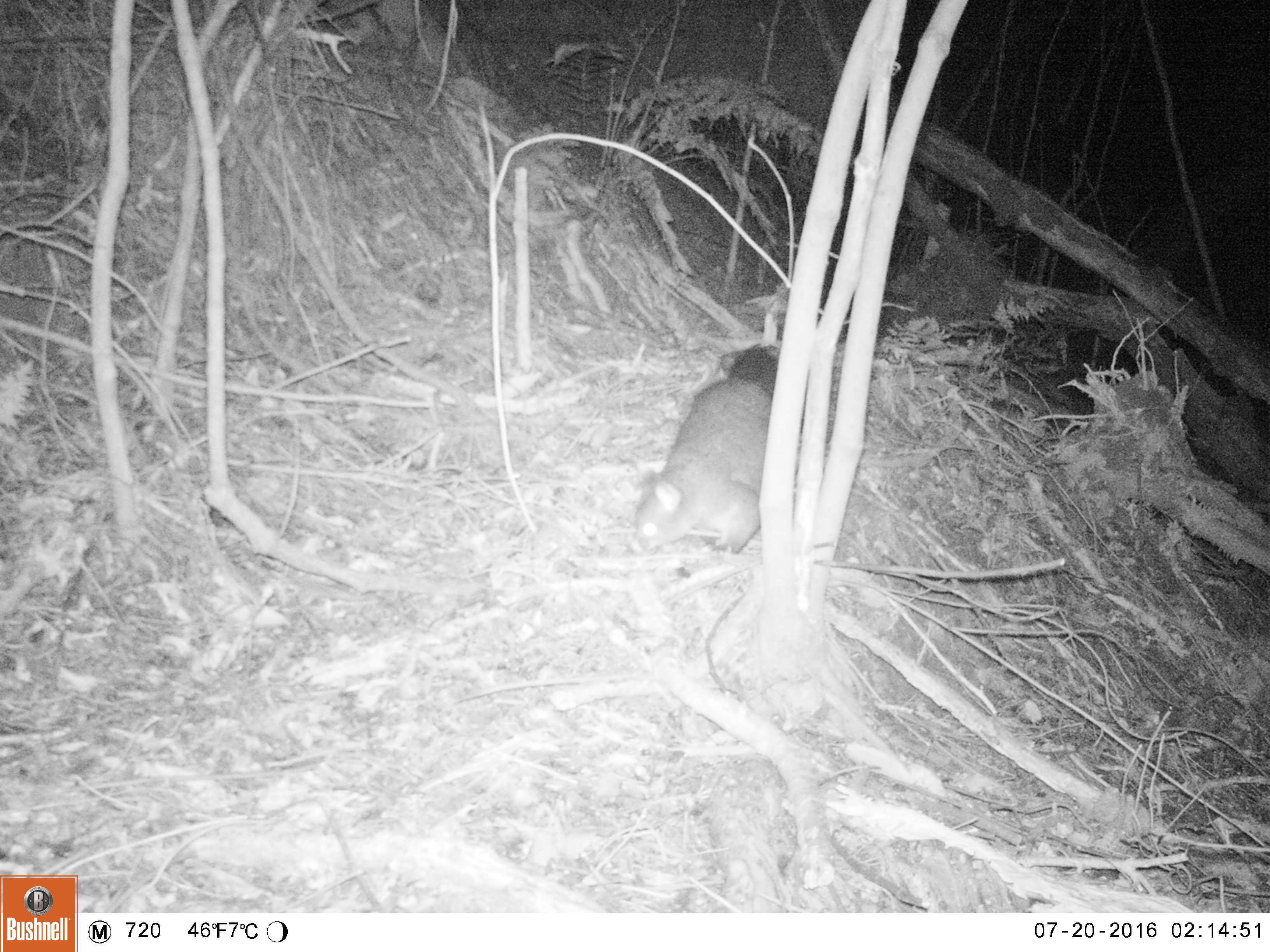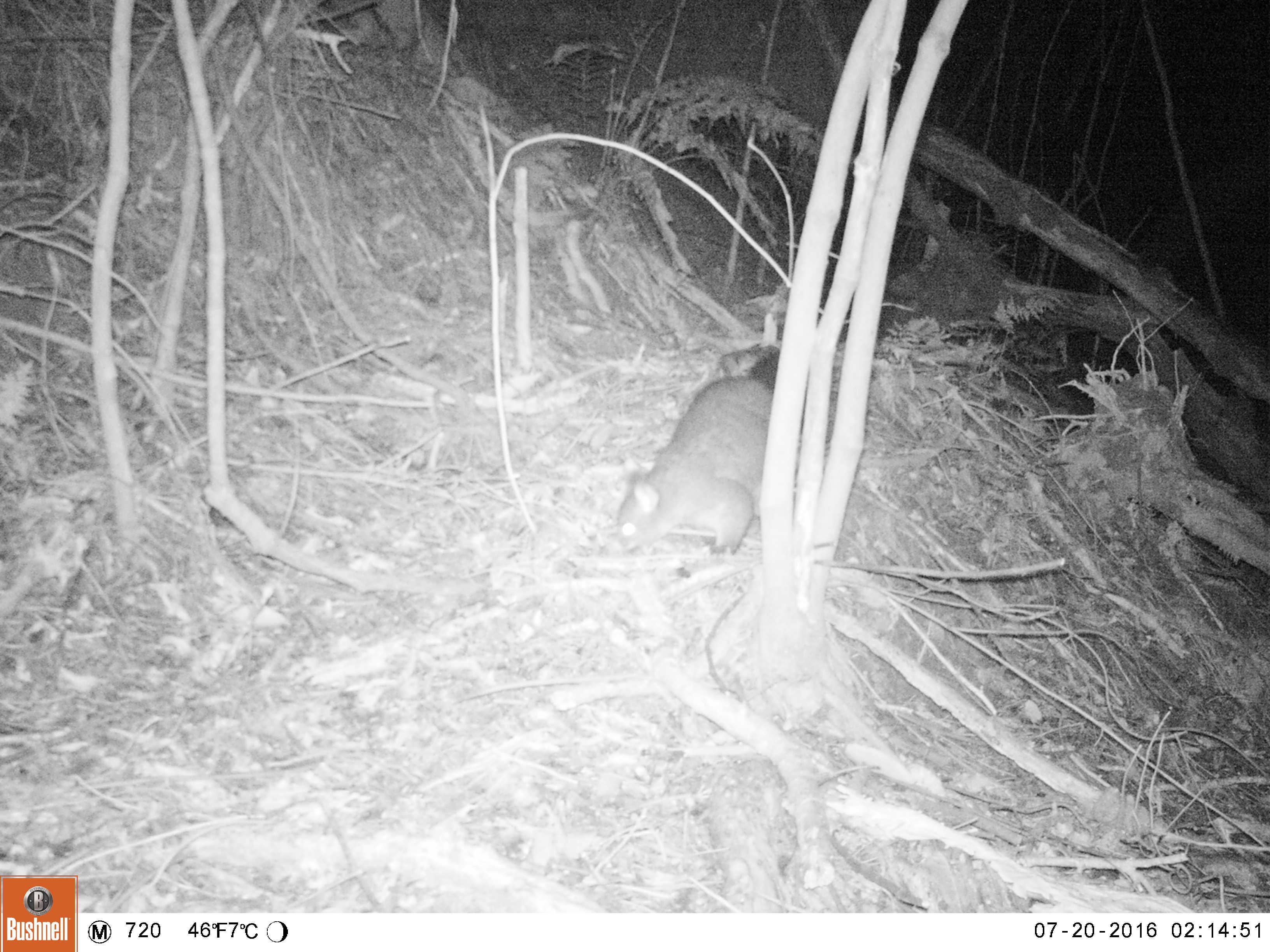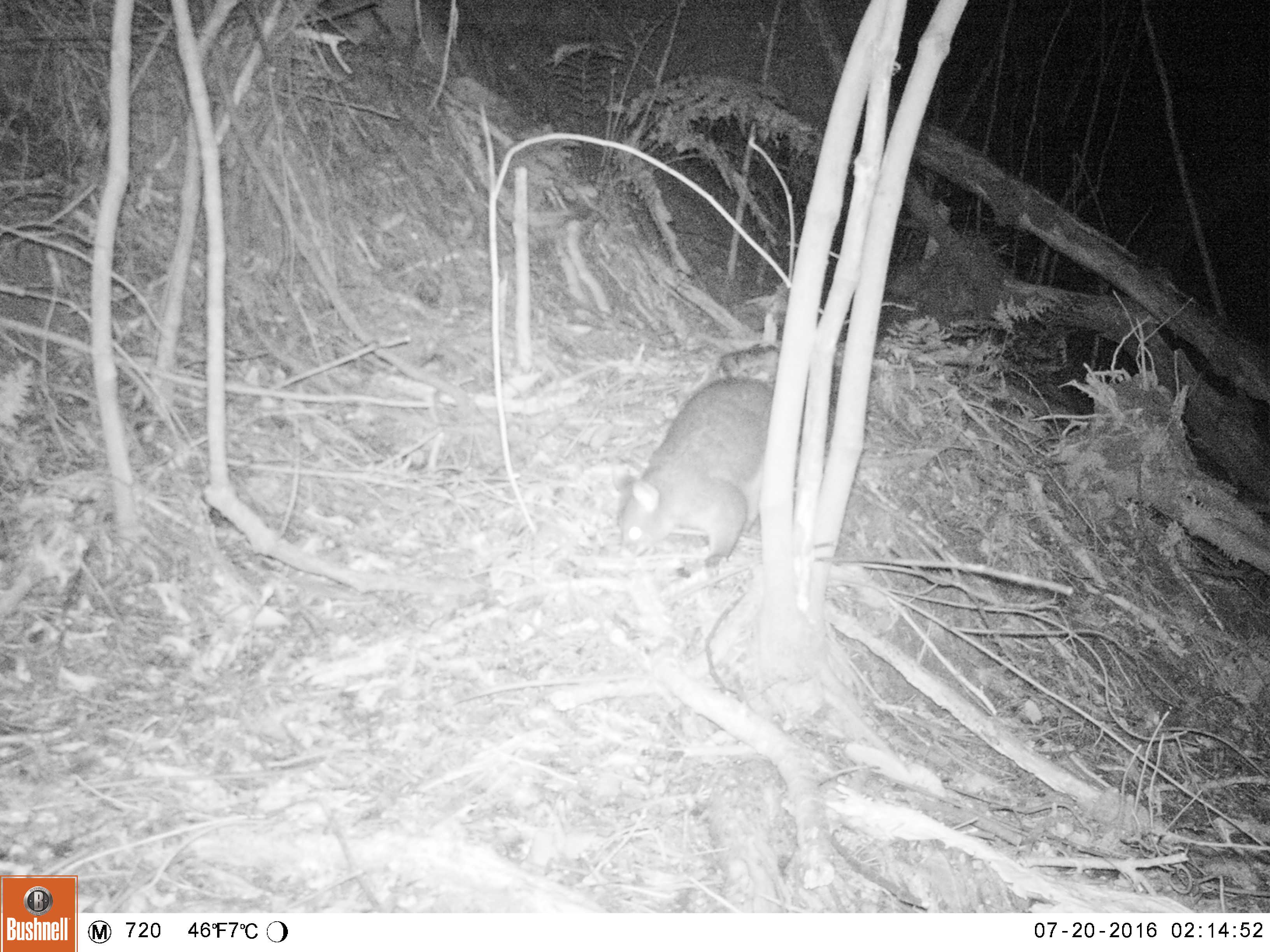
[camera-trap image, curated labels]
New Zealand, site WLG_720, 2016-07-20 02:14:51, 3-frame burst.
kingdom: Animalia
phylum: Chordata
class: Mammalia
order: Diprotodontia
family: Phalangeridae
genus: Trichosurus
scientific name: Trichosurus vulpecula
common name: common brushtail possum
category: possum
Possum (common brushtail possum) (Trichosurus vulpecula).